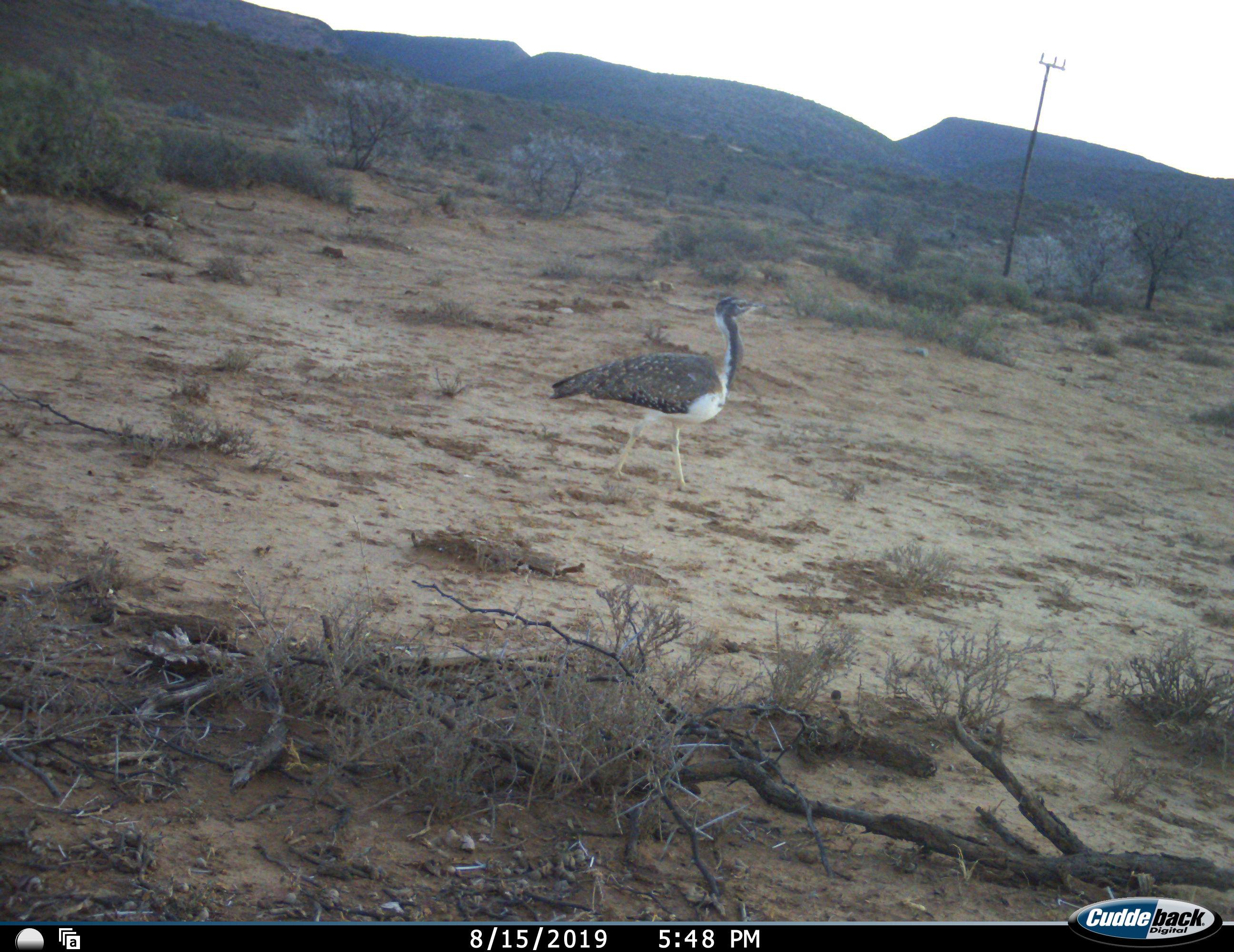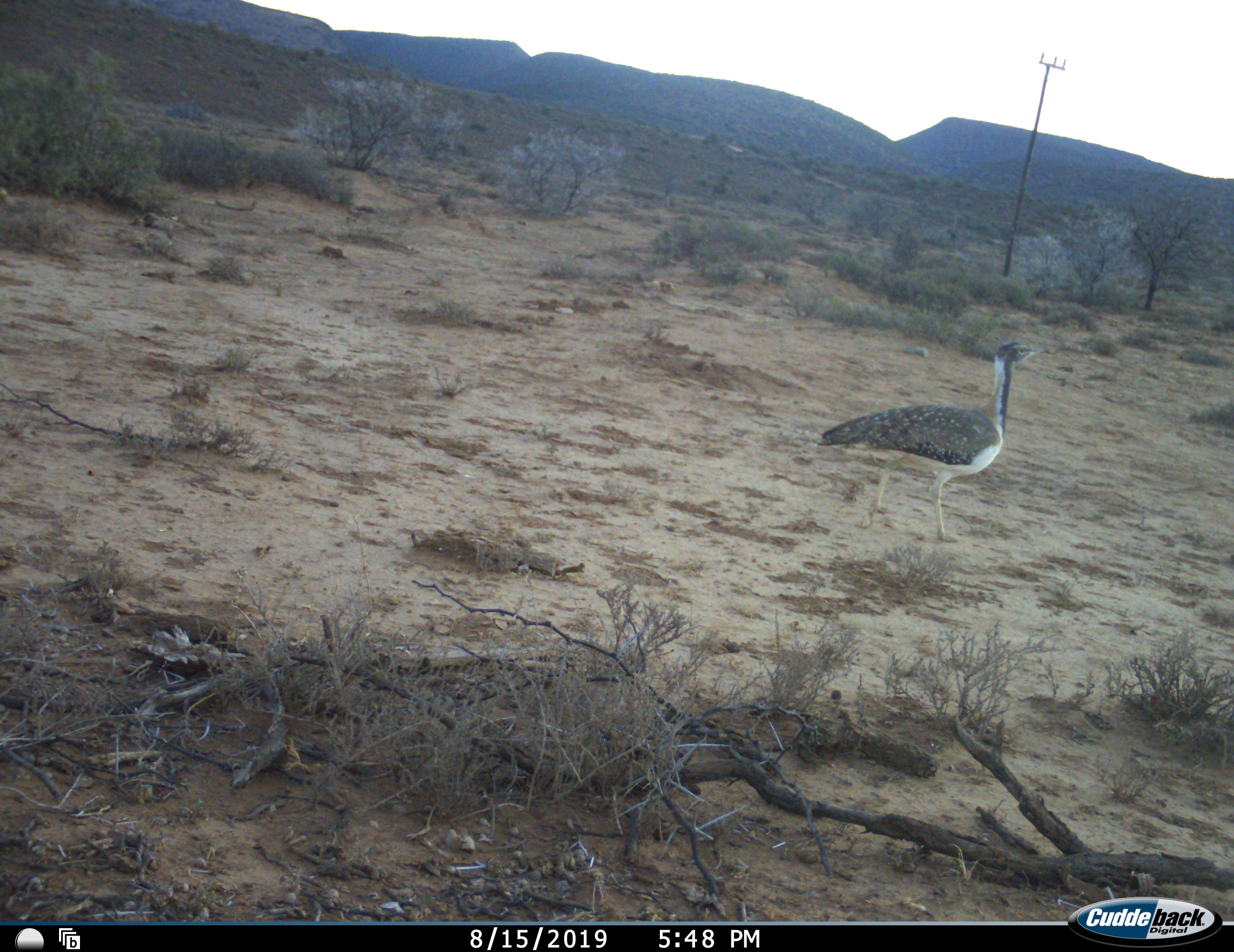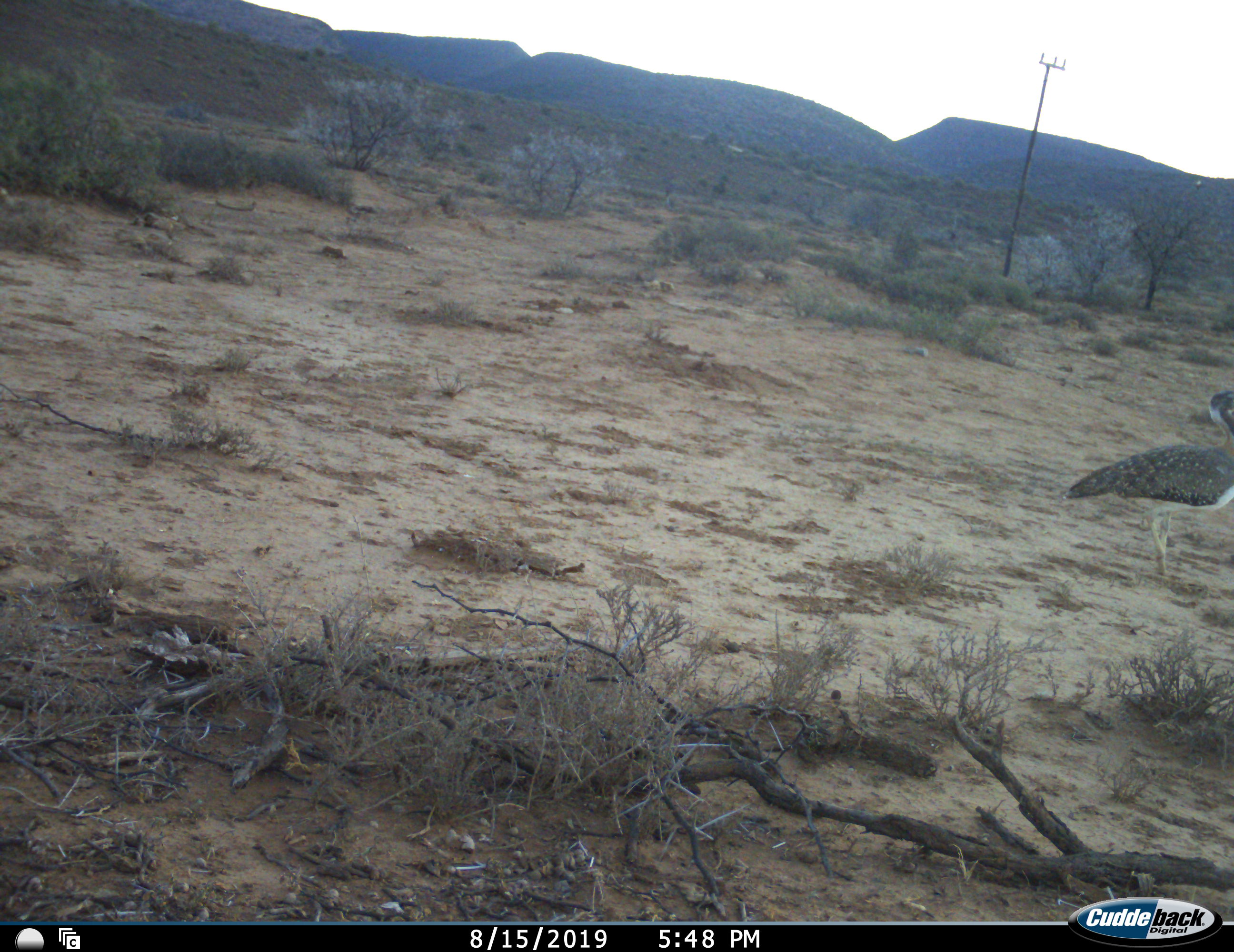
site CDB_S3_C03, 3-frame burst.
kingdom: Animalia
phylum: Chordata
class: Aves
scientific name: Aves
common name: bird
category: birdother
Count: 1.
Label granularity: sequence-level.